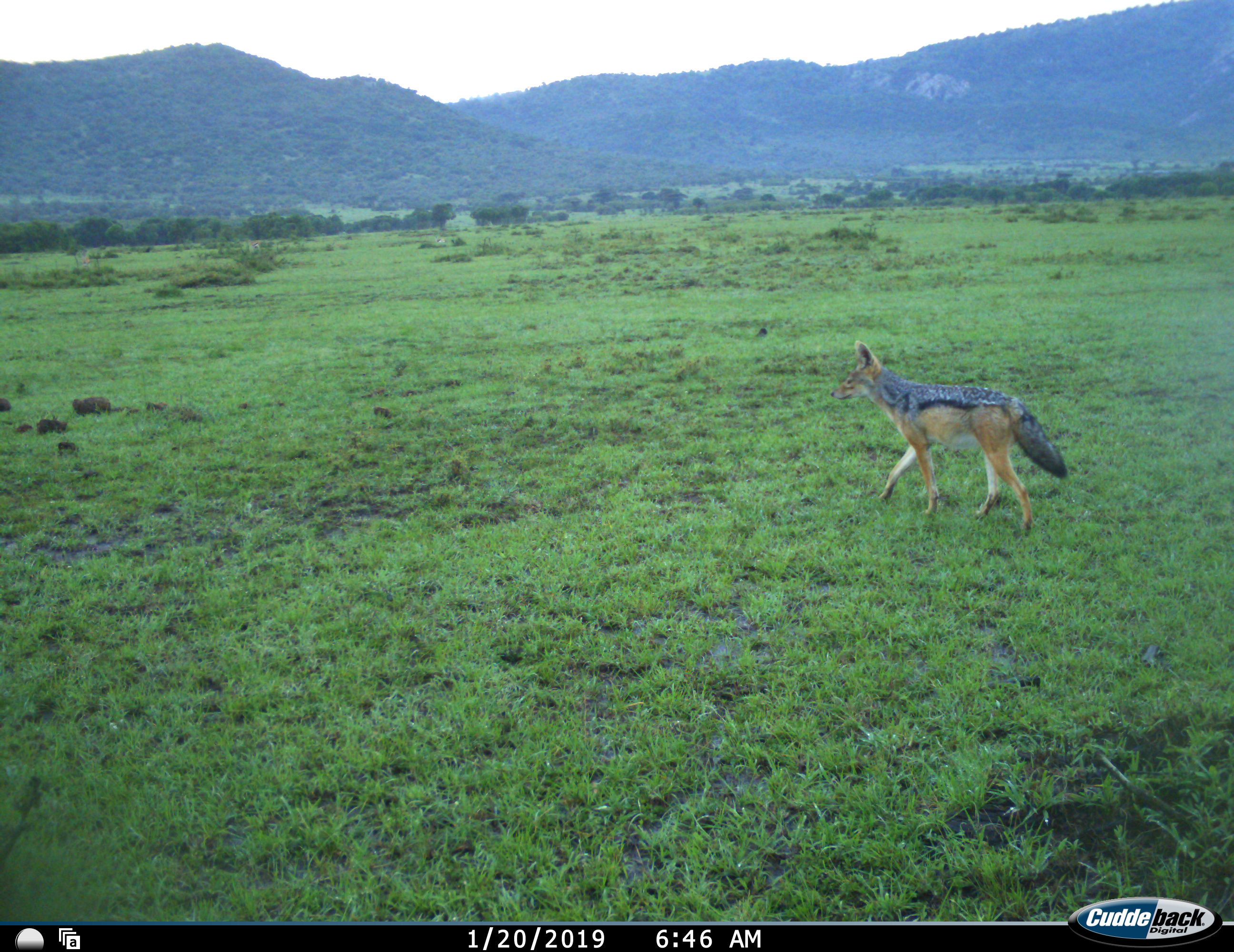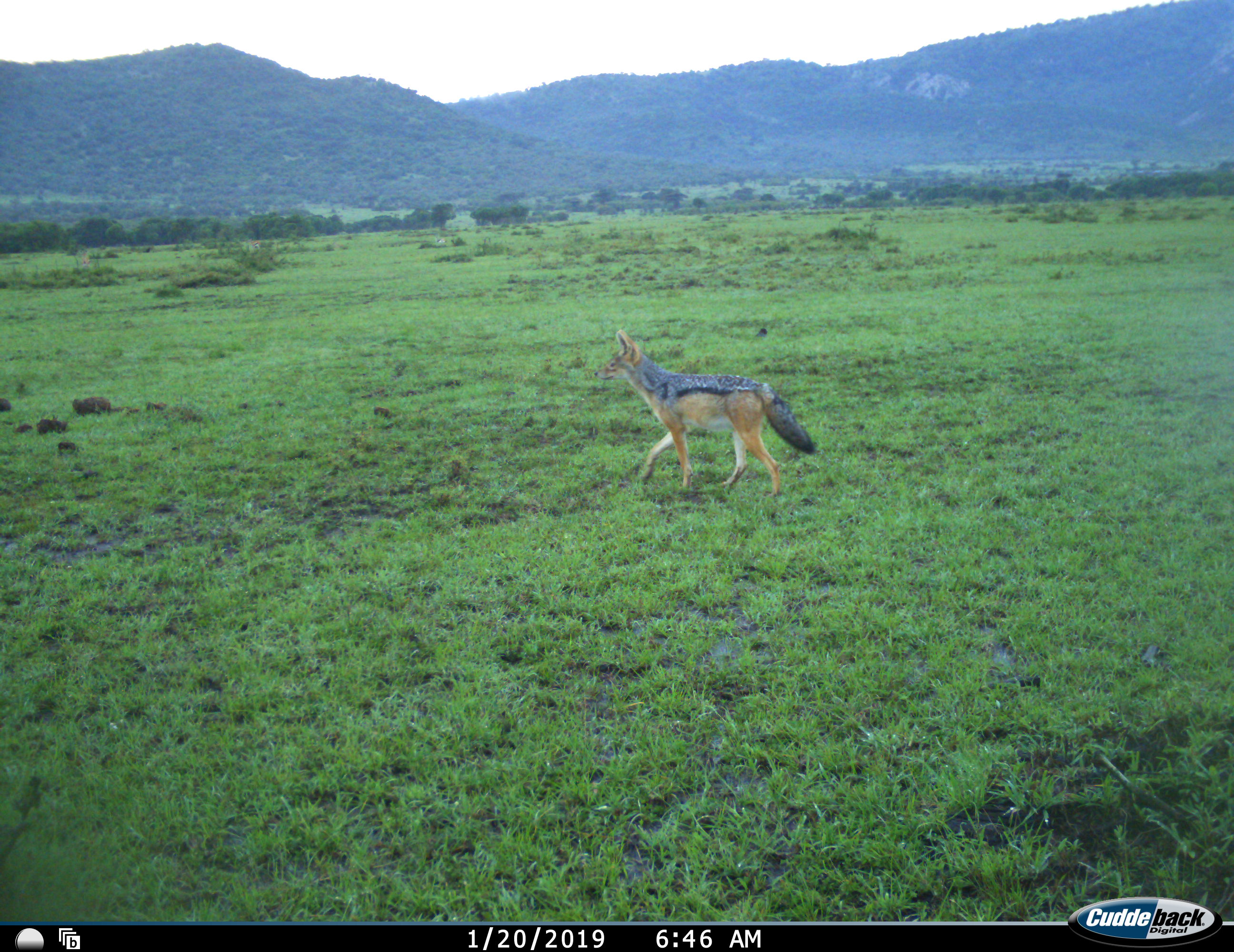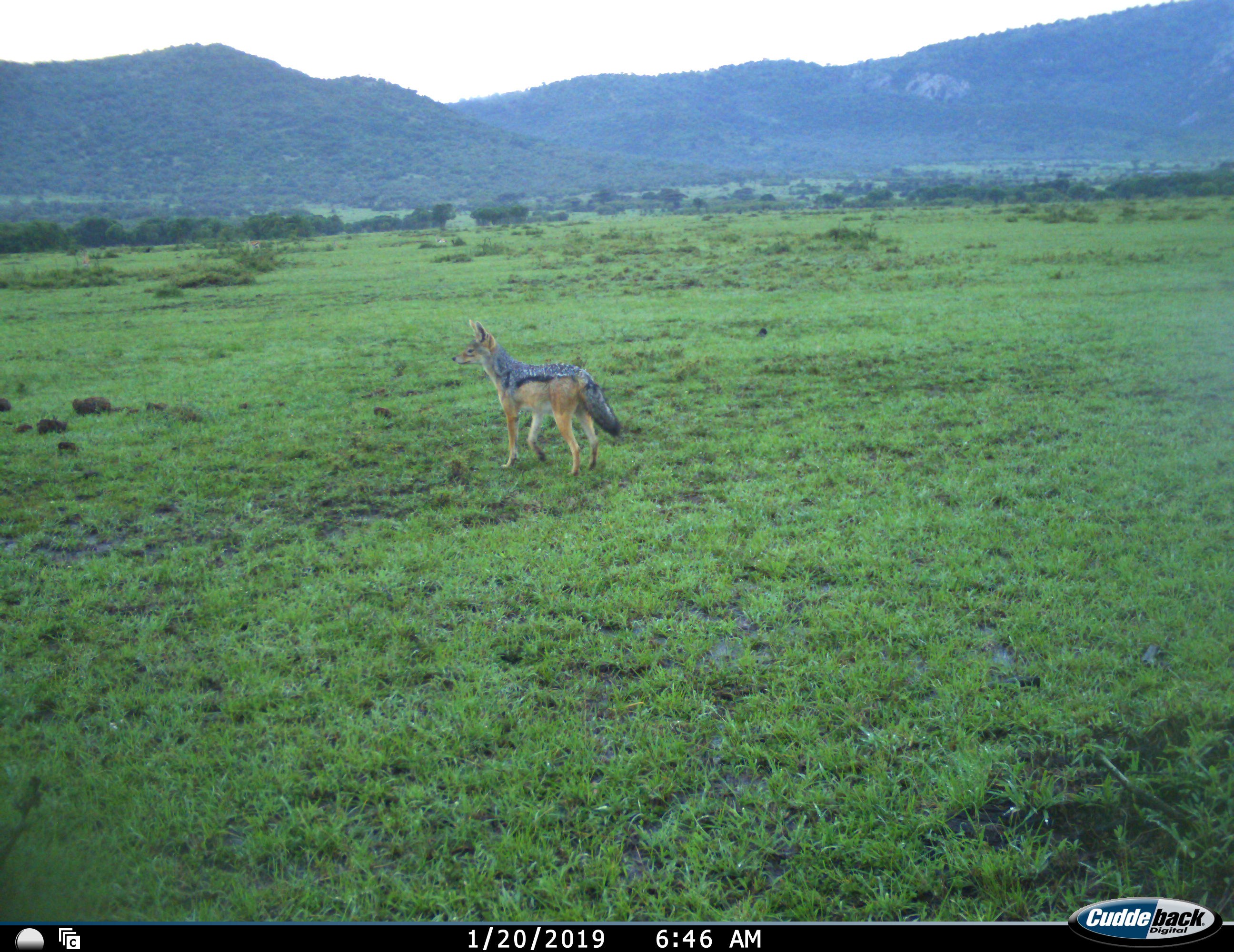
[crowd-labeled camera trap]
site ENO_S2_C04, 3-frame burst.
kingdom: Animalia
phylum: Chordata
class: Mammalia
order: Carnivora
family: Canidae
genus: Lupulella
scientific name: Lupulella mesomelas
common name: black-backed jackal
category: jackalblackbacked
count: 1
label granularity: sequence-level